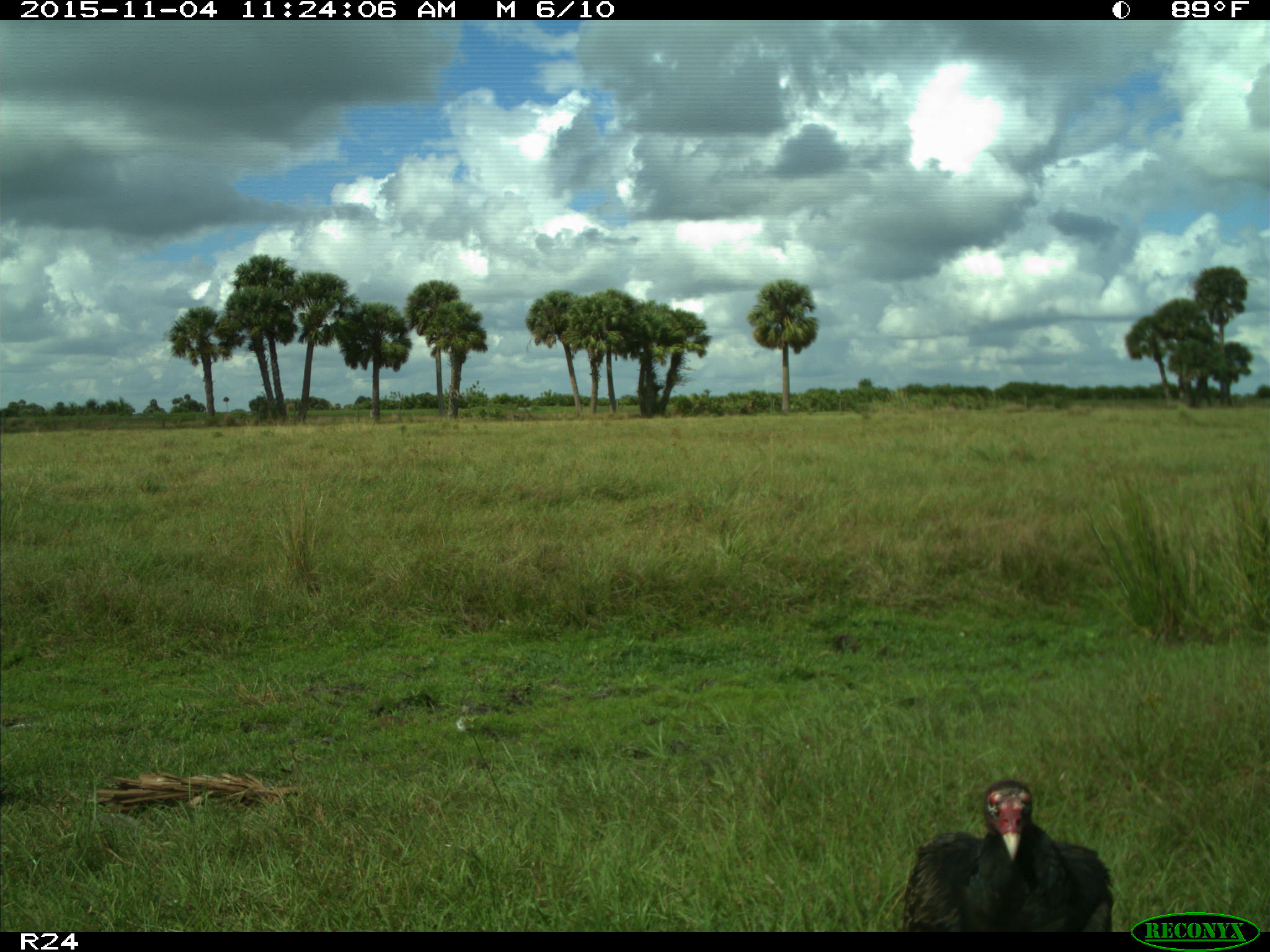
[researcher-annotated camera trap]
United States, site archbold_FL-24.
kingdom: Animalia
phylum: Chordata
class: Aves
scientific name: Aves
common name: birds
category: unidentified bird